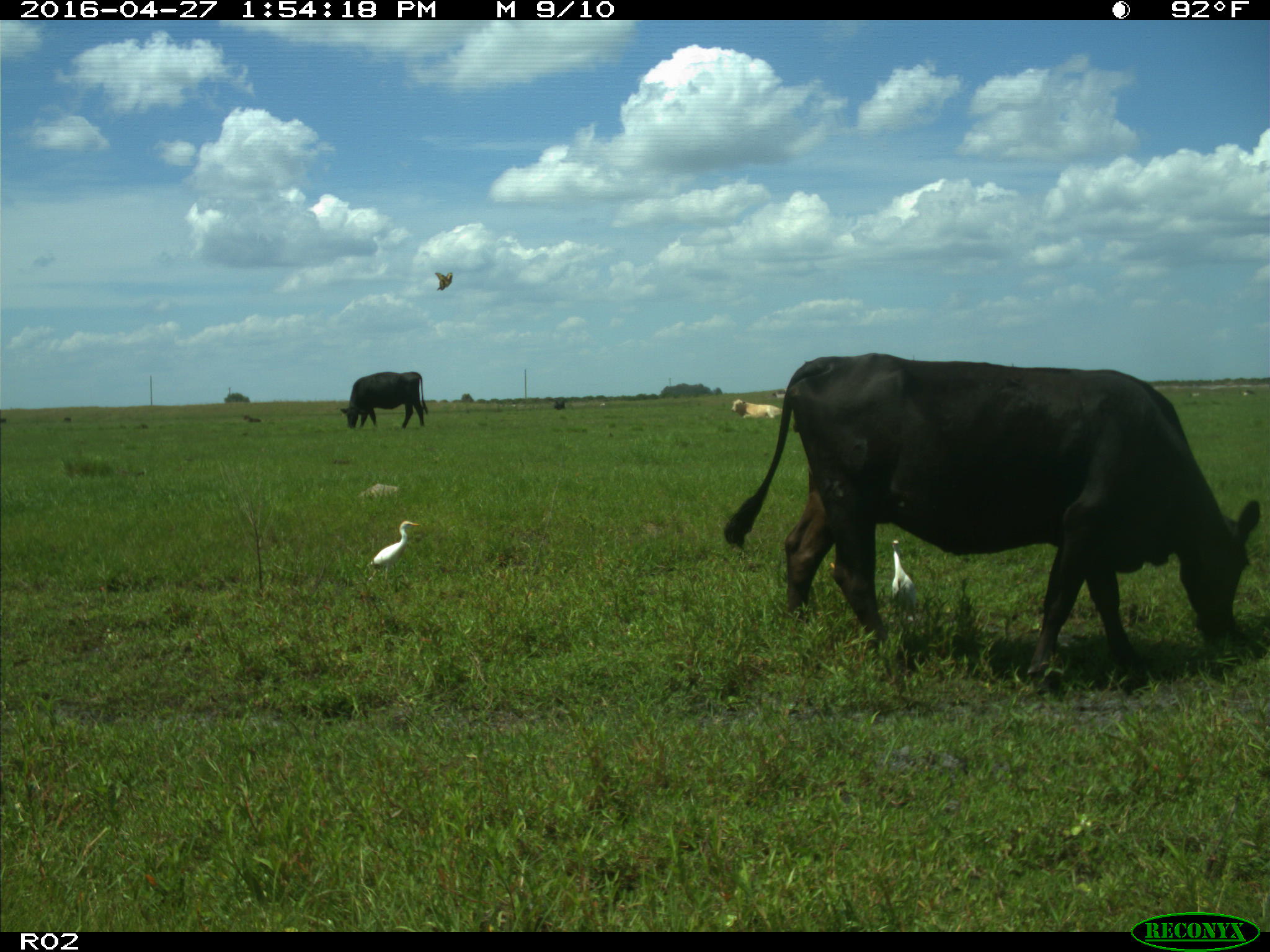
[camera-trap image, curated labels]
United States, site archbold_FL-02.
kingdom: Animalia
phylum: Chordata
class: Mammalia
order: Artiodactyla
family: Bovidae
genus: Bos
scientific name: Bos taurus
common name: domestic cow